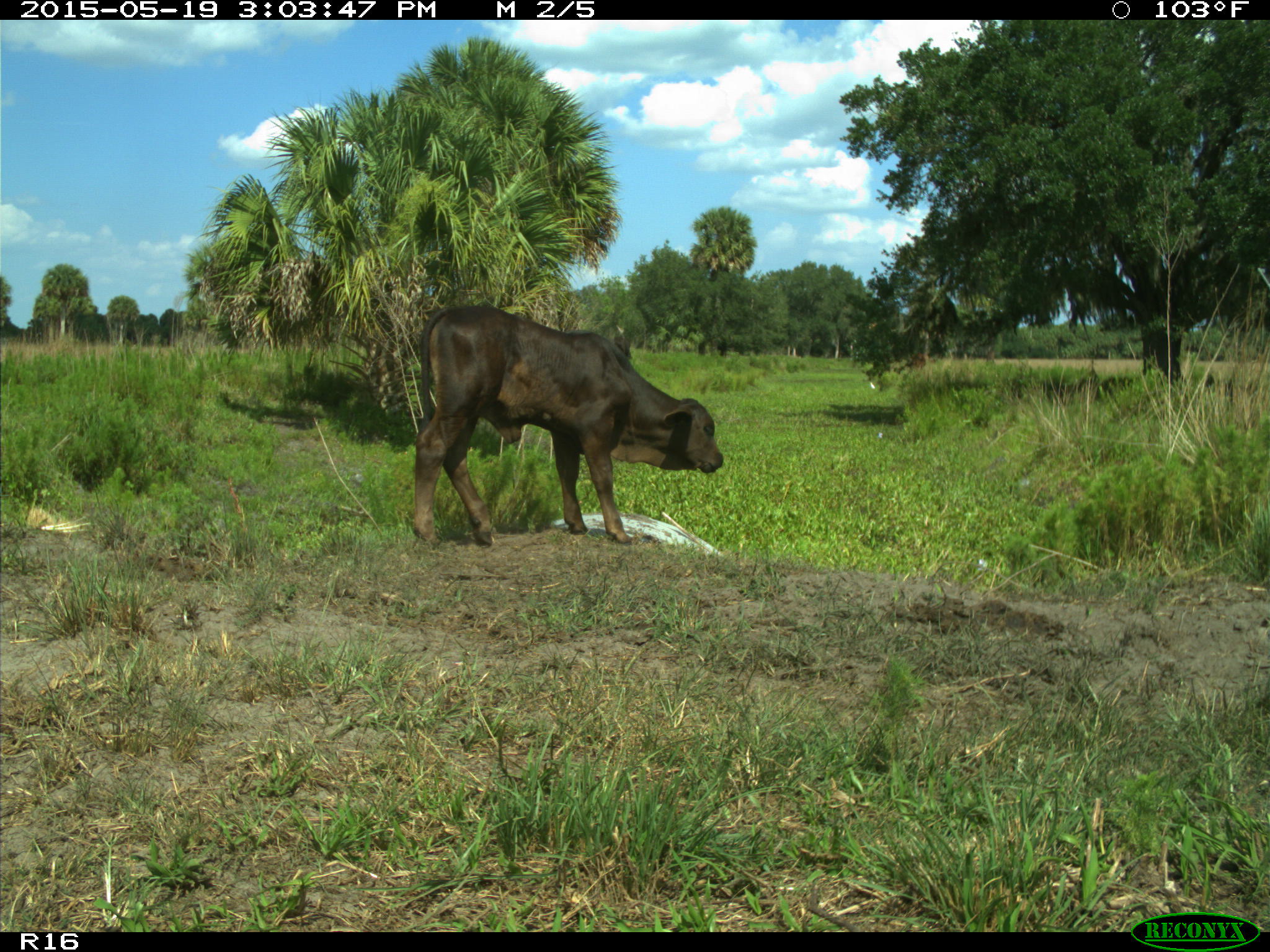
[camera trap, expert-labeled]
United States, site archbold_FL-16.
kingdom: Animalia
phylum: Chordata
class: Mammalia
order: Artiodactyla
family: Bovidae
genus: Bos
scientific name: Bos taurus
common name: domestic cow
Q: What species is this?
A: Bos taurus (domestic cow).